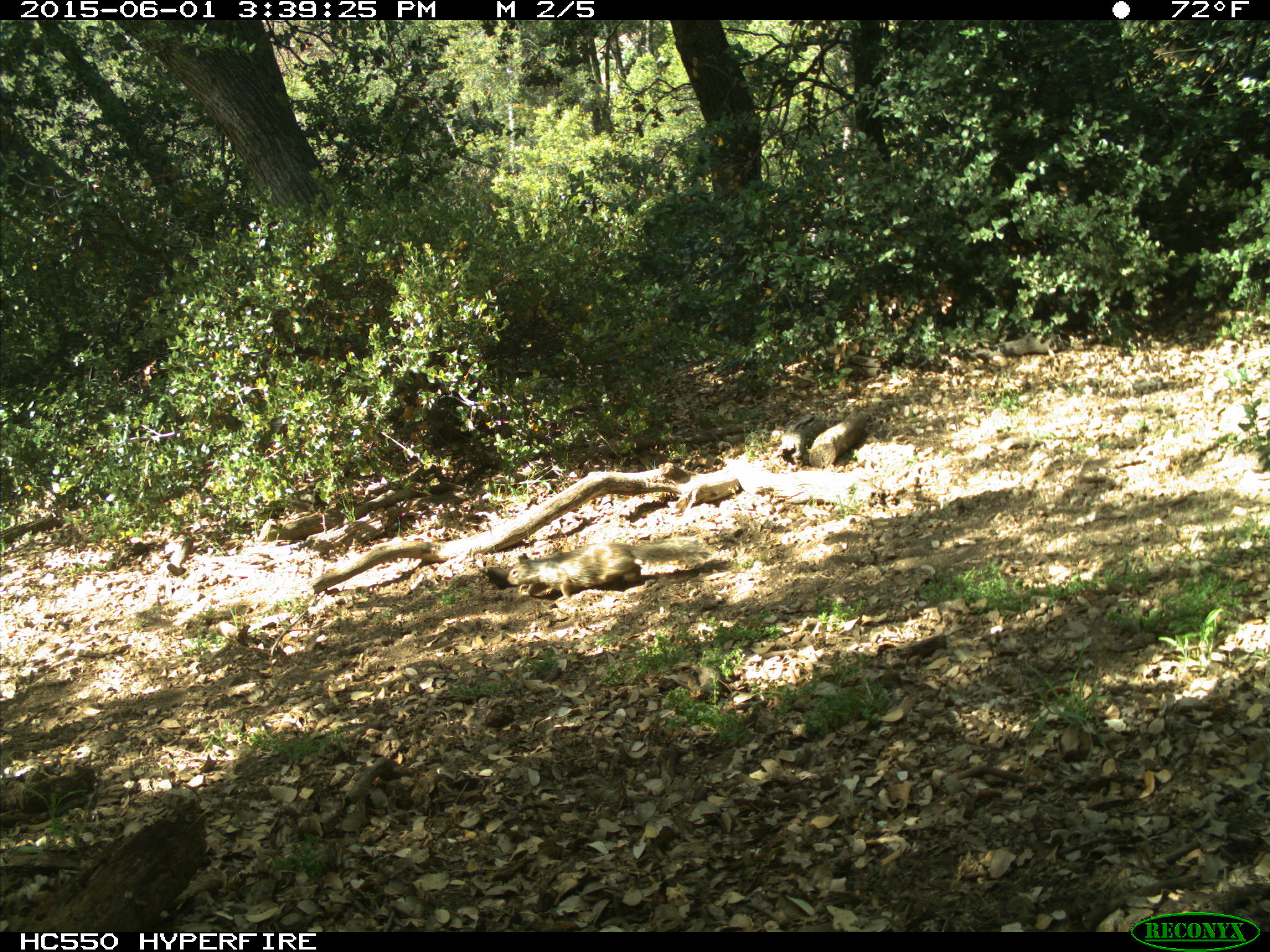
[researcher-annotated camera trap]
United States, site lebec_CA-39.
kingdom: Animalia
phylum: Chordata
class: Mammalia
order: Rodentia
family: Sciuridae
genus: Otospermophilus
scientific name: Otospermophilus beecheyi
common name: california ground squirrel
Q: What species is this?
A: Otospermophilus beecheyi (california ground squirrel).